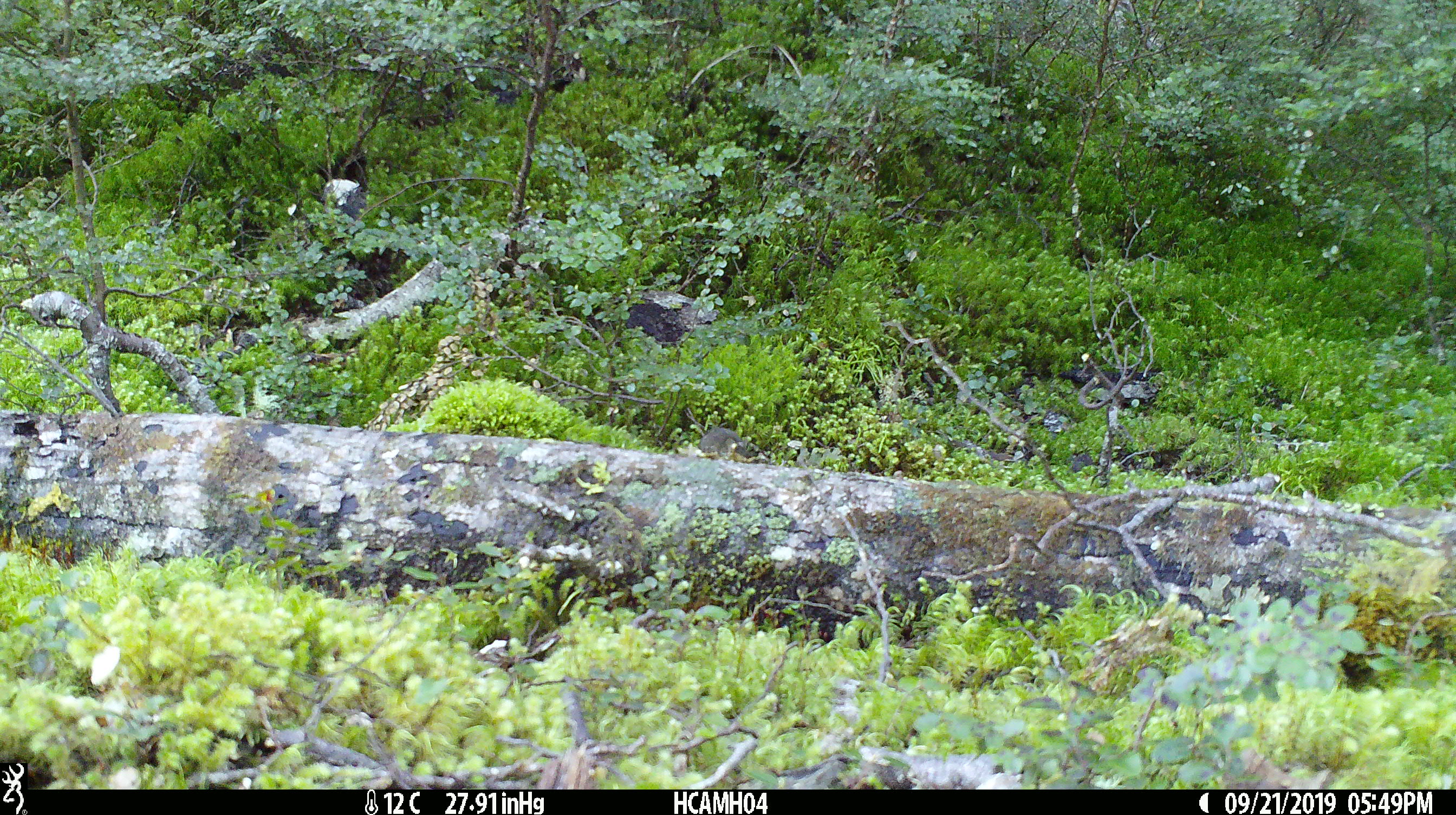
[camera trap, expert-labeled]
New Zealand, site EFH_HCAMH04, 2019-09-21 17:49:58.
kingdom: Animalia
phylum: Chordata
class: Mammalia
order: Rodentia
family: Muridae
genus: Mus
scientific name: Mus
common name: mouse